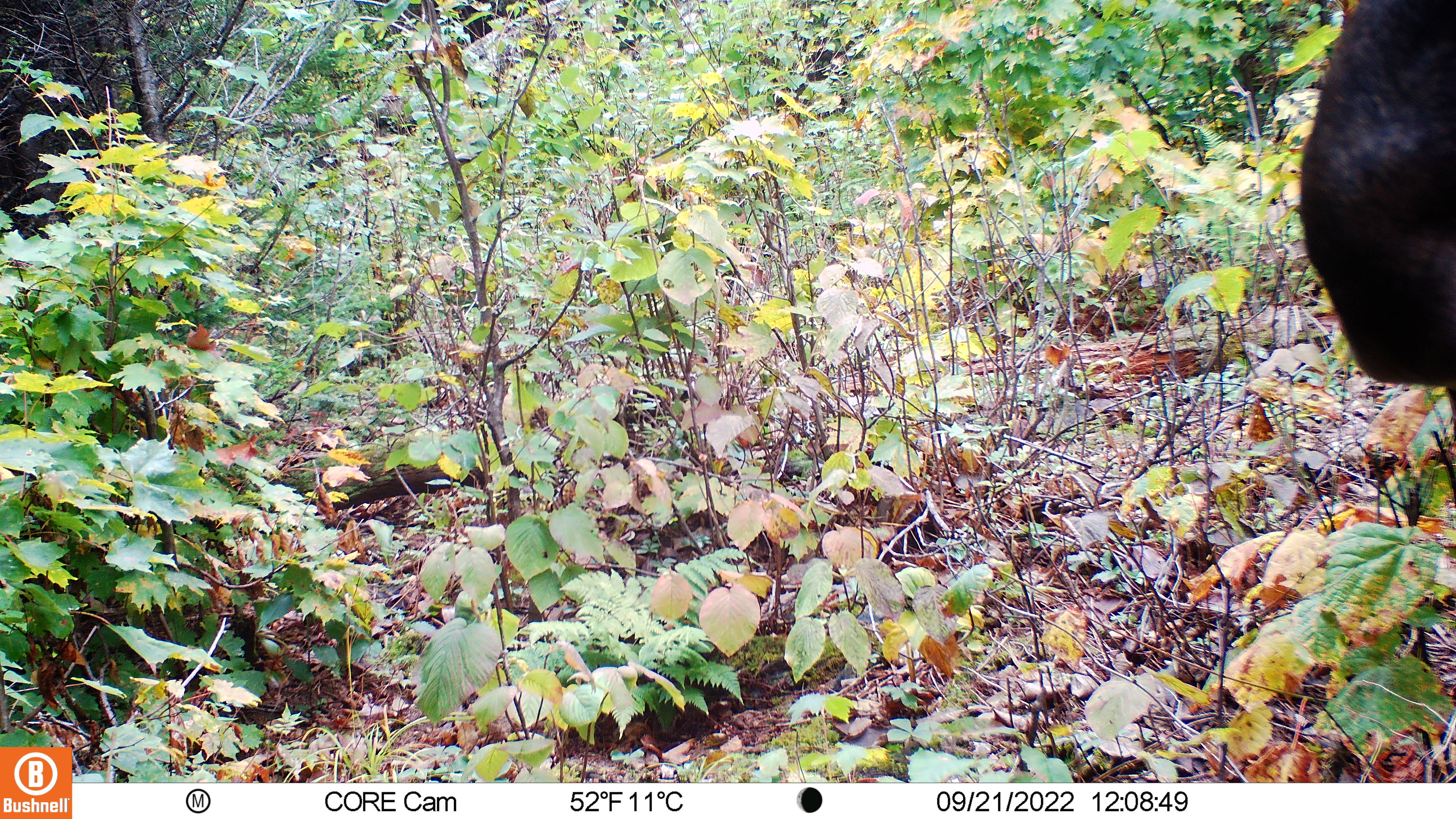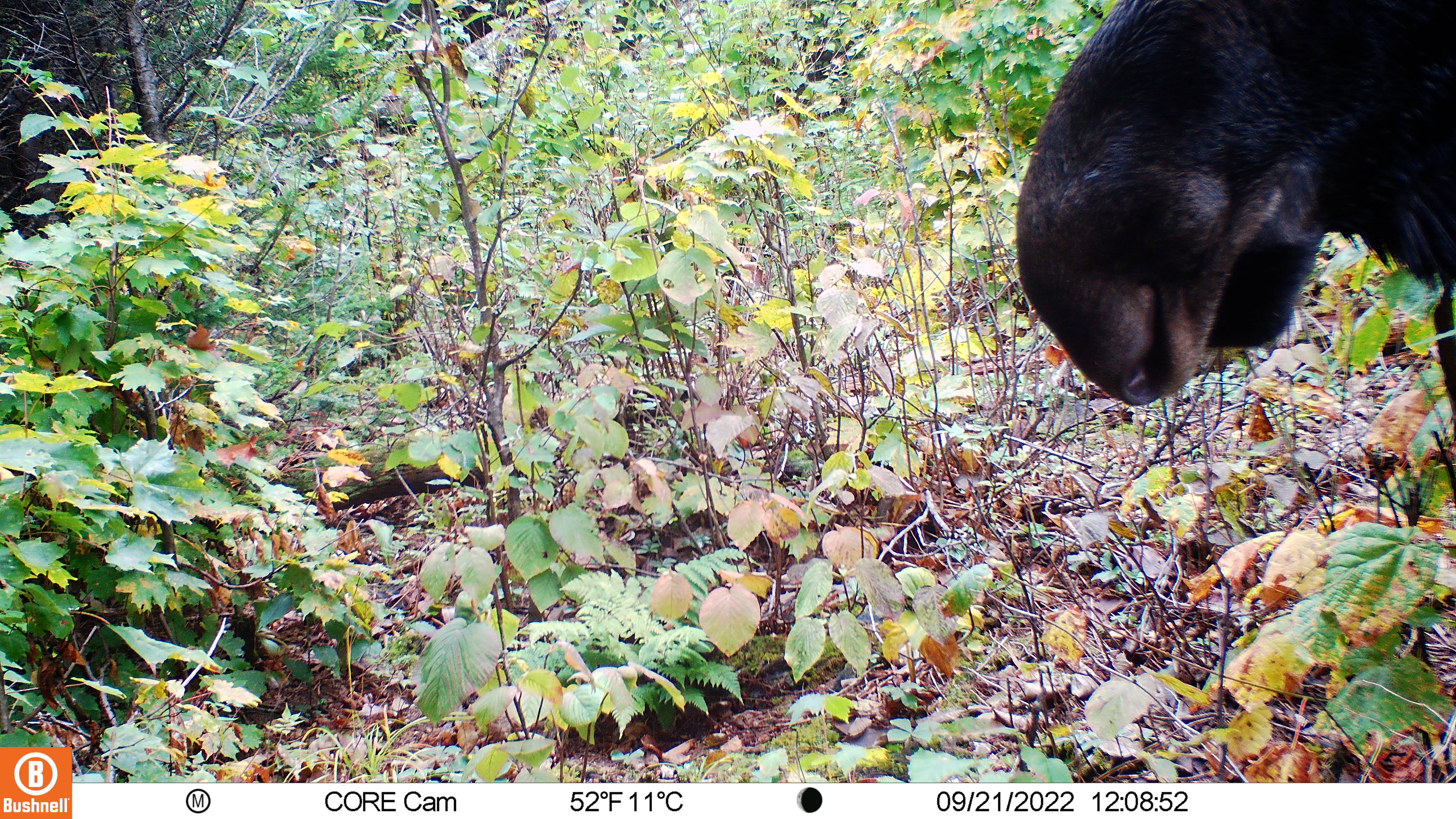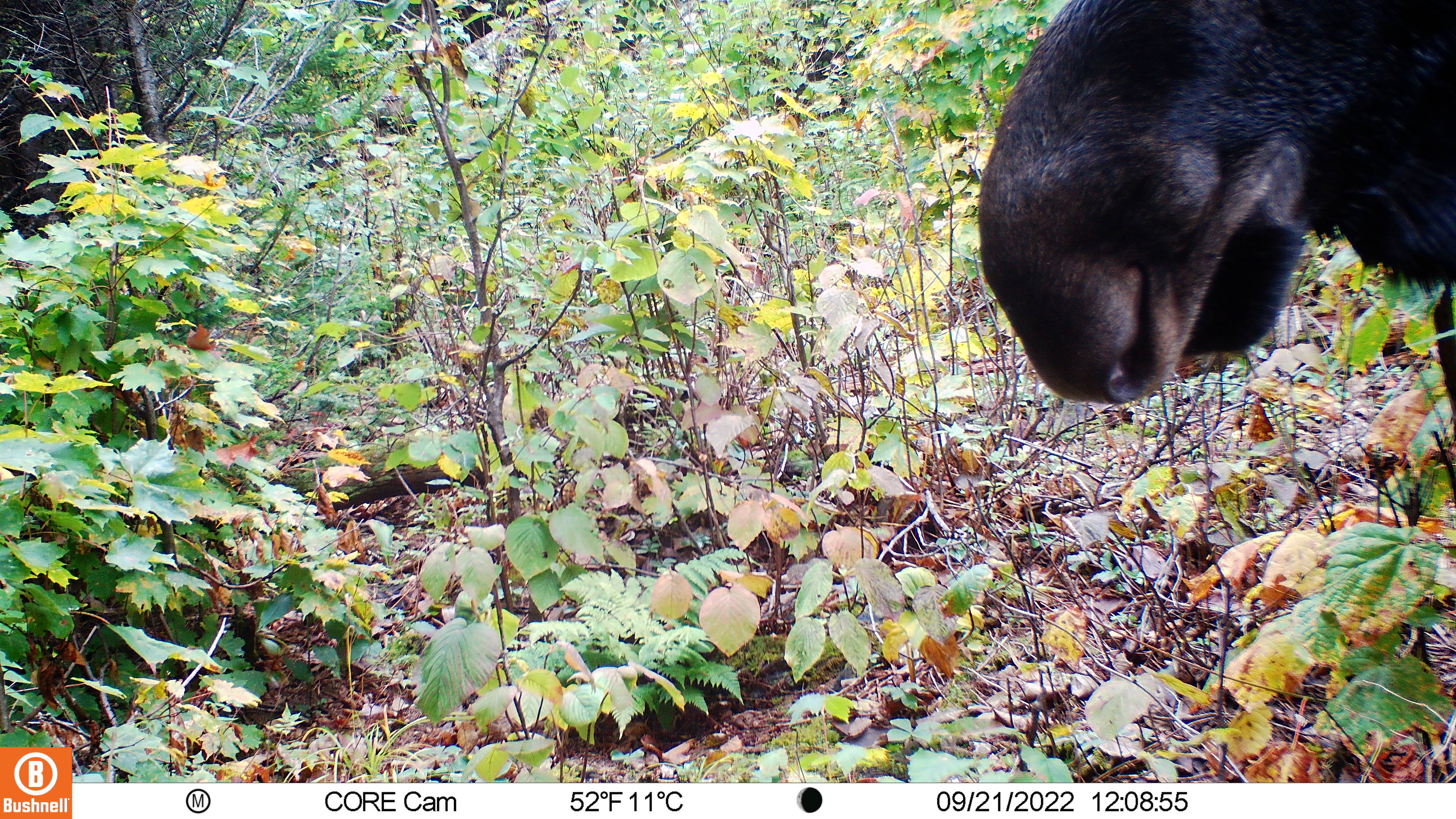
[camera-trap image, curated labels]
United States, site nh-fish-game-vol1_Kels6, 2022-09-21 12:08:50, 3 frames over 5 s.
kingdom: Animalia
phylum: Chordata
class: Mammalia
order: Artiodactyla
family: Cervidae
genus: Alces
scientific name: Alces alces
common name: moose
Moose (Alces alces).